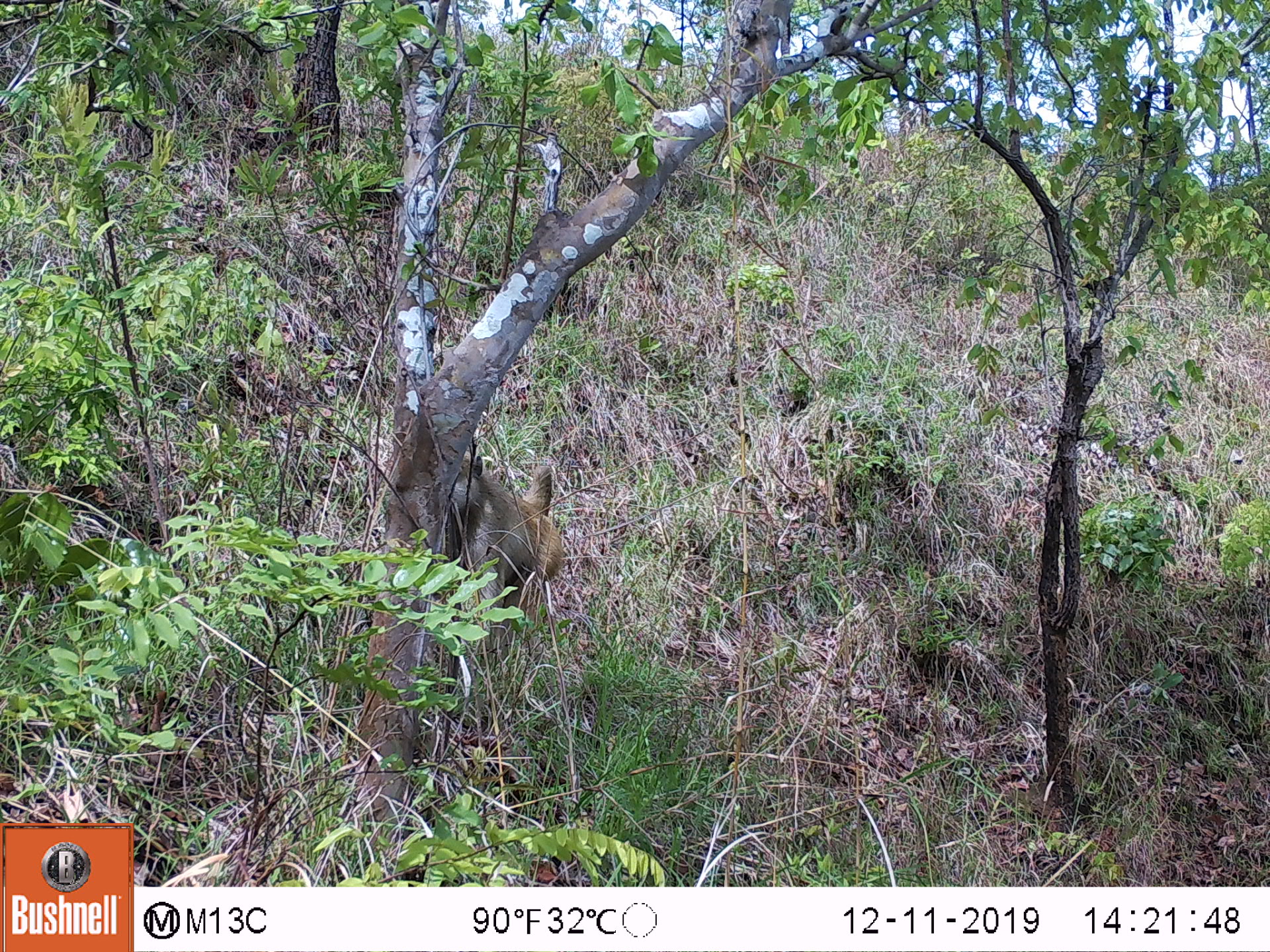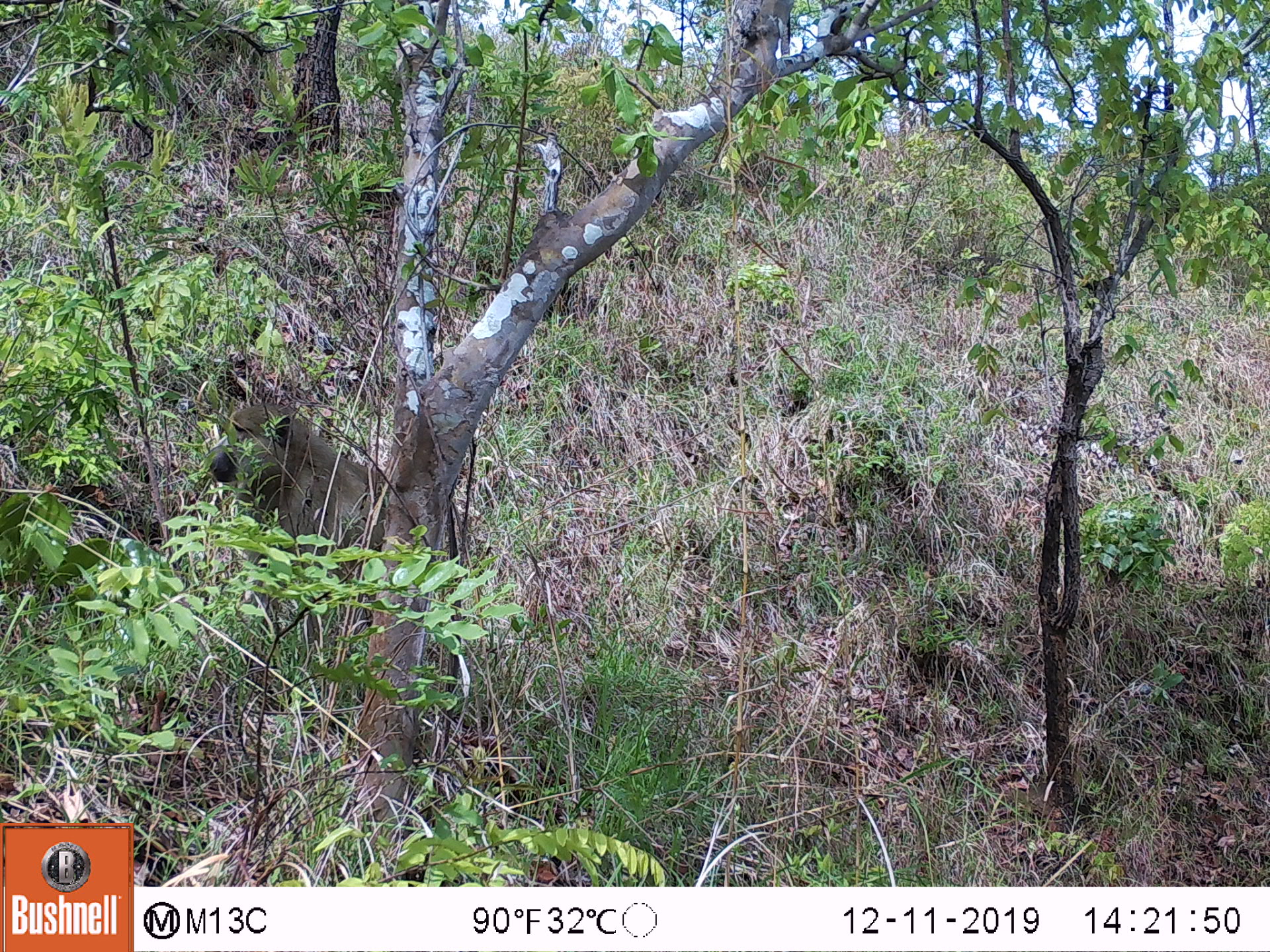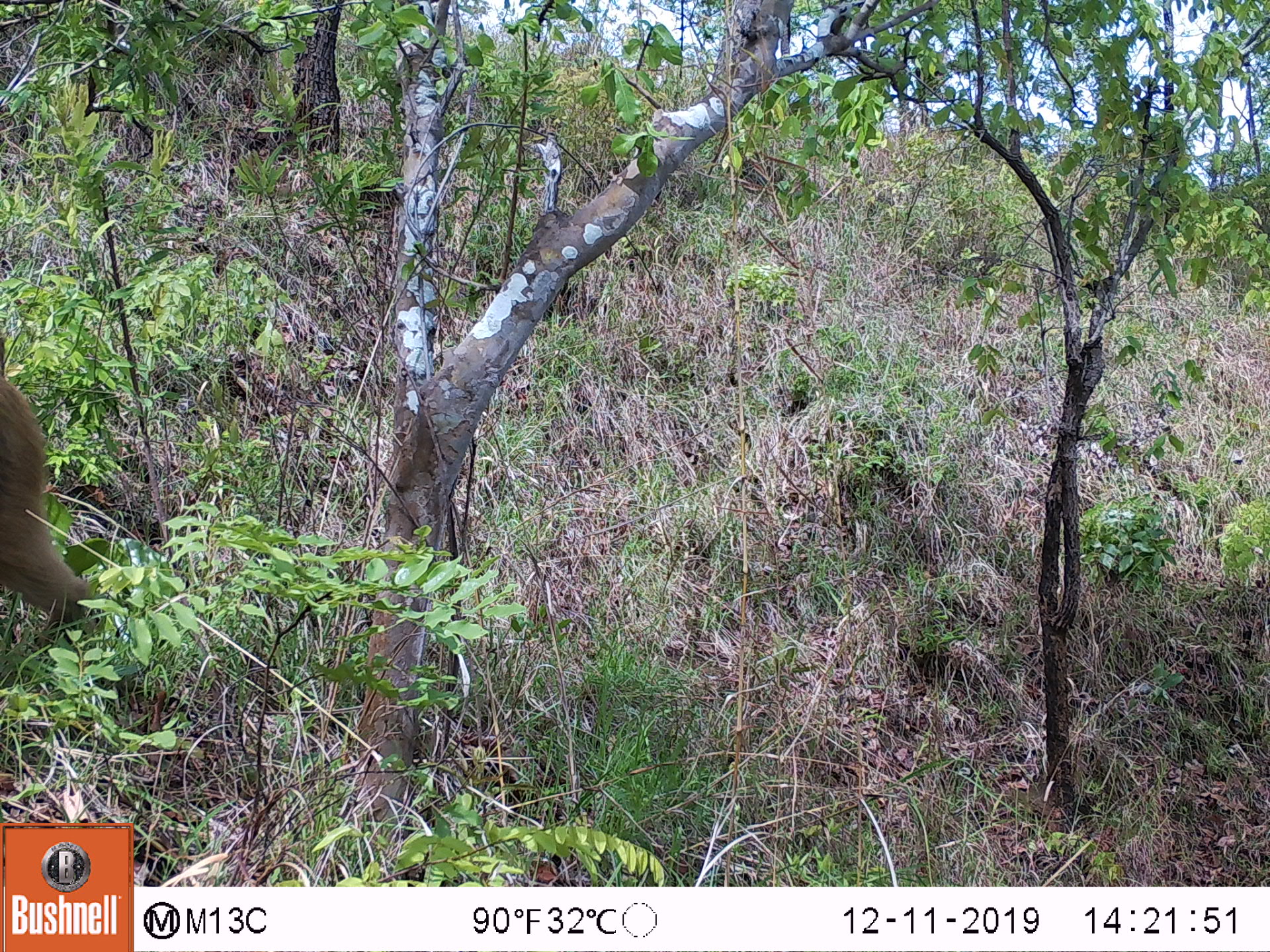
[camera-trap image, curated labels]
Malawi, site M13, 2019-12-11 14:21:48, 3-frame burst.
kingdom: Animalia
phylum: Chordata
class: Mammalia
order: Primates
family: Cercopithecidae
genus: Papio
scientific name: Papio cynocephalus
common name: yellow baboon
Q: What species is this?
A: Yellow baboon (Papio cynocephalus).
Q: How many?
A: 1.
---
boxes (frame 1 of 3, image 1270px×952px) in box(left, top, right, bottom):
yellow baboon: box(442, 449, 560, 631)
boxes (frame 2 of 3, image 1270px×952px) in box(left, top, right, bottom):
yellow baboon: box(197, 395, 379, 597)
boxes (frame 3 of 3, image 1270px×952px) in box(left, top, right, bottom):
yellow baboon: box(1, 369, 95, 640)